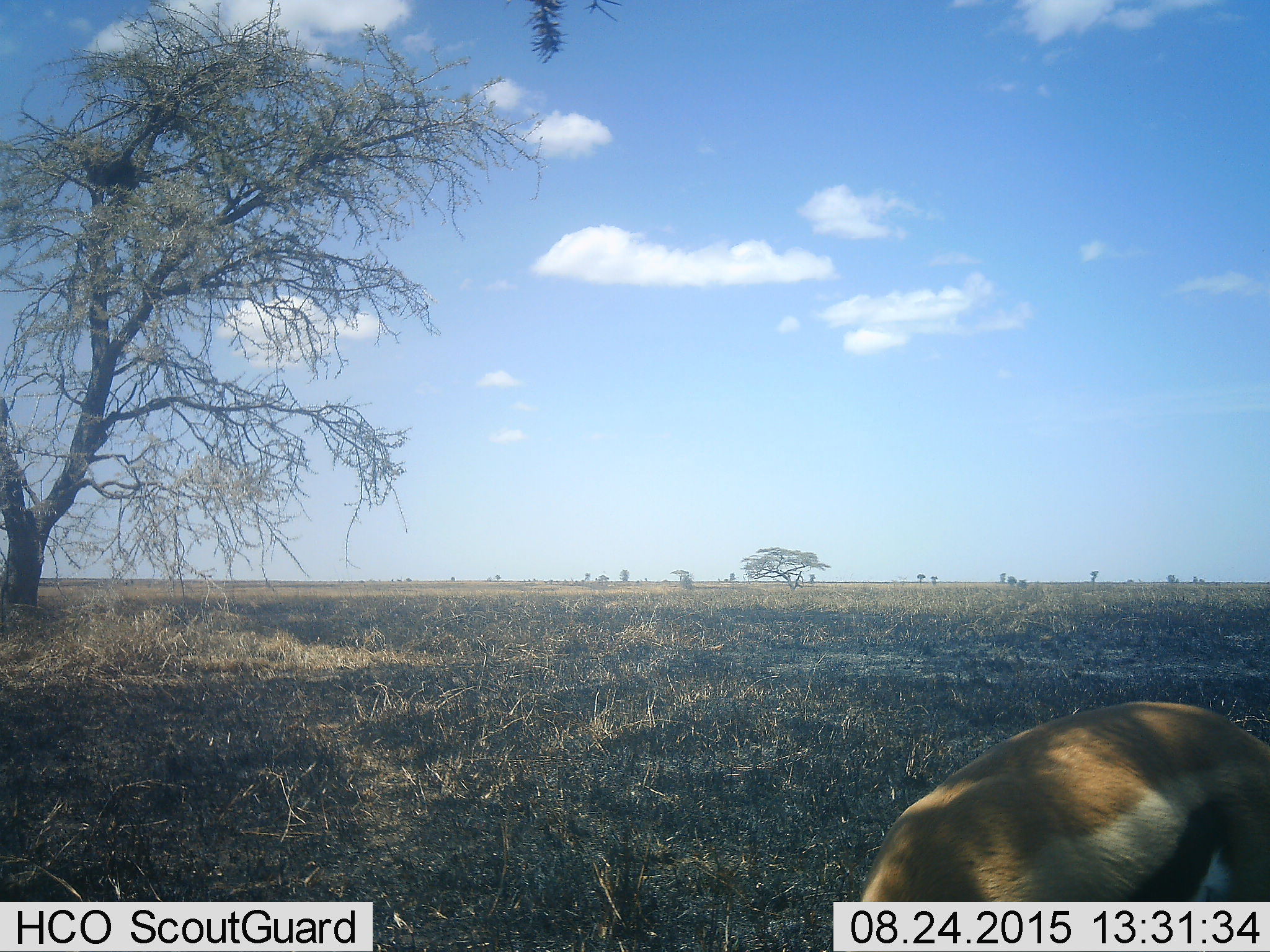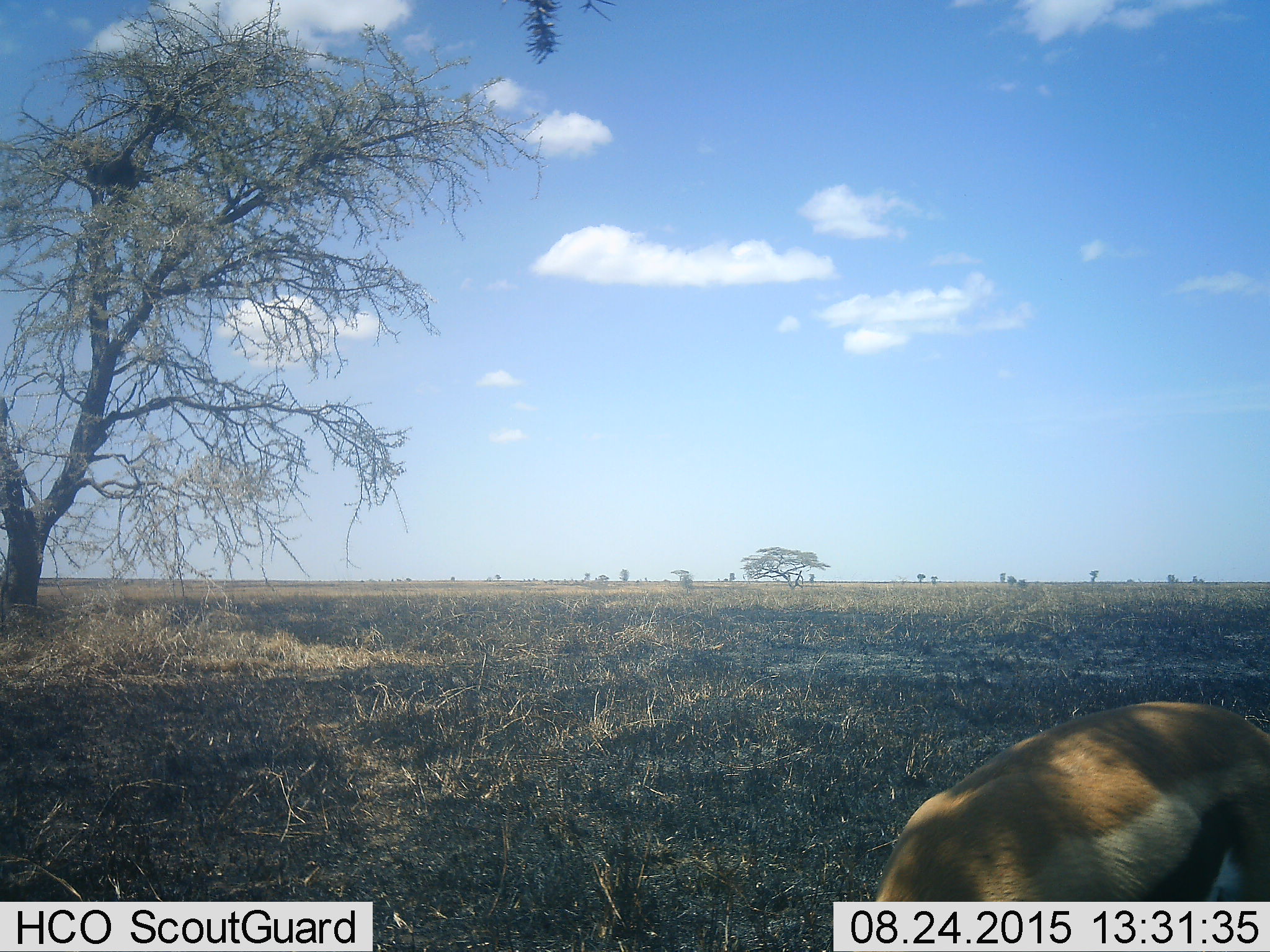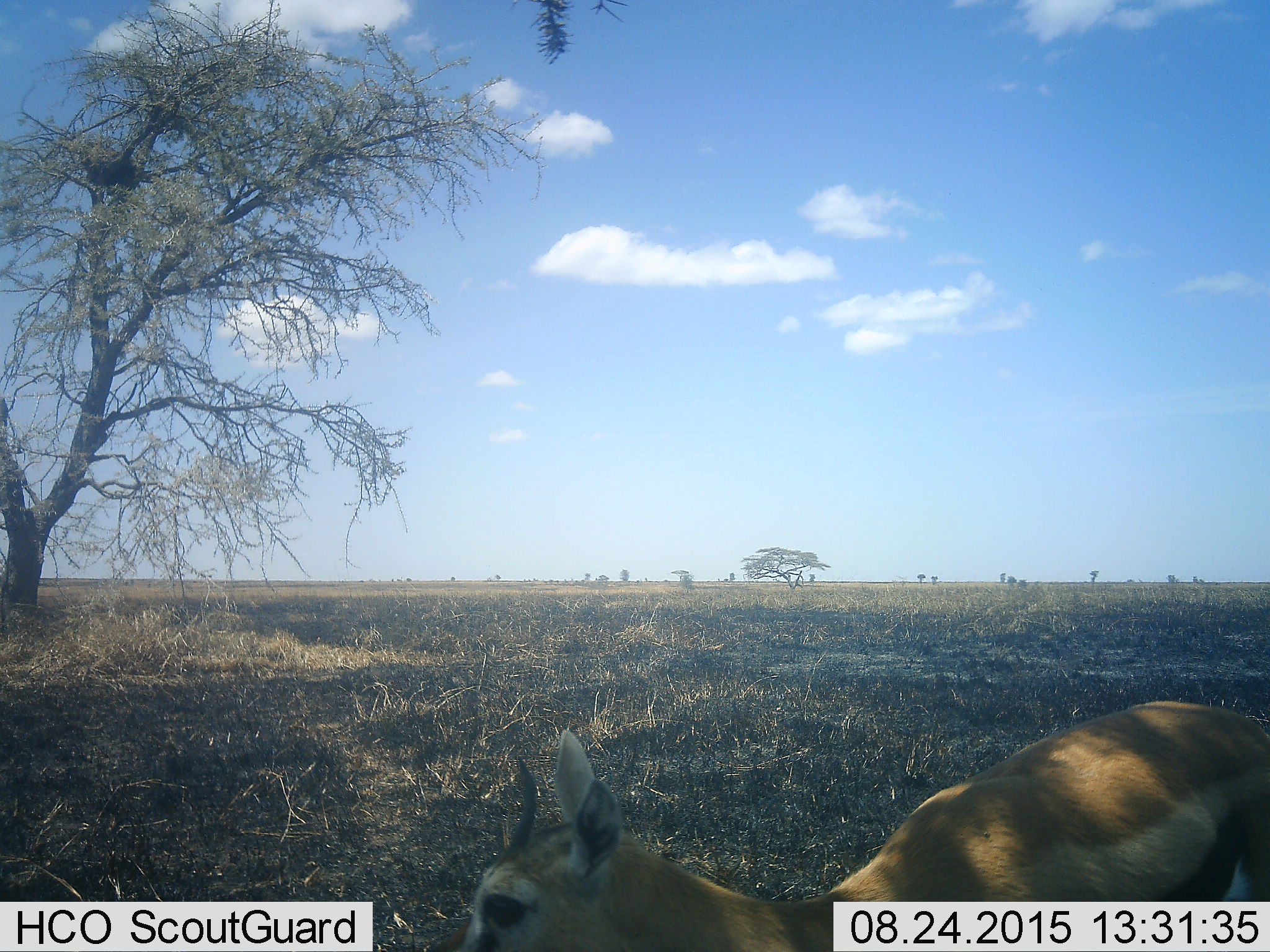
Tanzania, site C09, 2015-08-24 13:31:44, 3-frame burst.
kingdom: Animalia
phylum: Chordata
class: Mammalia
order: Artiodactyla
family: Bovidae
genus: Eudorcas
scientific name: Eudorcas thomsonii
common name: thomson's gazelle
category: gazellethomsons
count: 1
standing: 21%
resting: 0%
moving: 7%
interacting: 0%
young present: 0%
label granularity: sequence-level